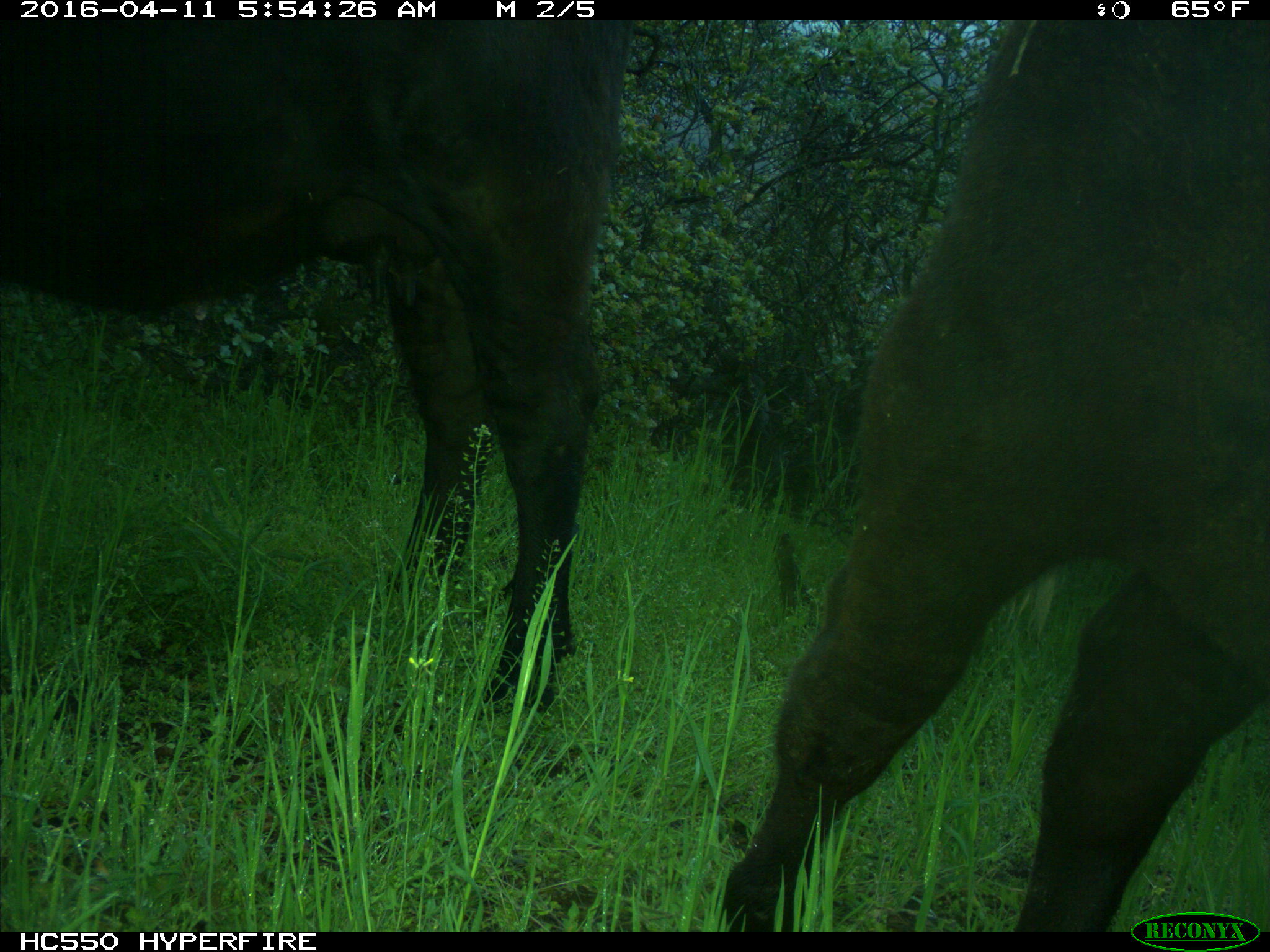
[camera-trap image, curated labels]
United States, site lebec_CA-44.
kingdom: Animalia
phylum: Chordata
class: Mammalia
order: Artiodactyla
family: Bovidae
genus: Bos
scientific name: Bos taurus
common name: domestic cow